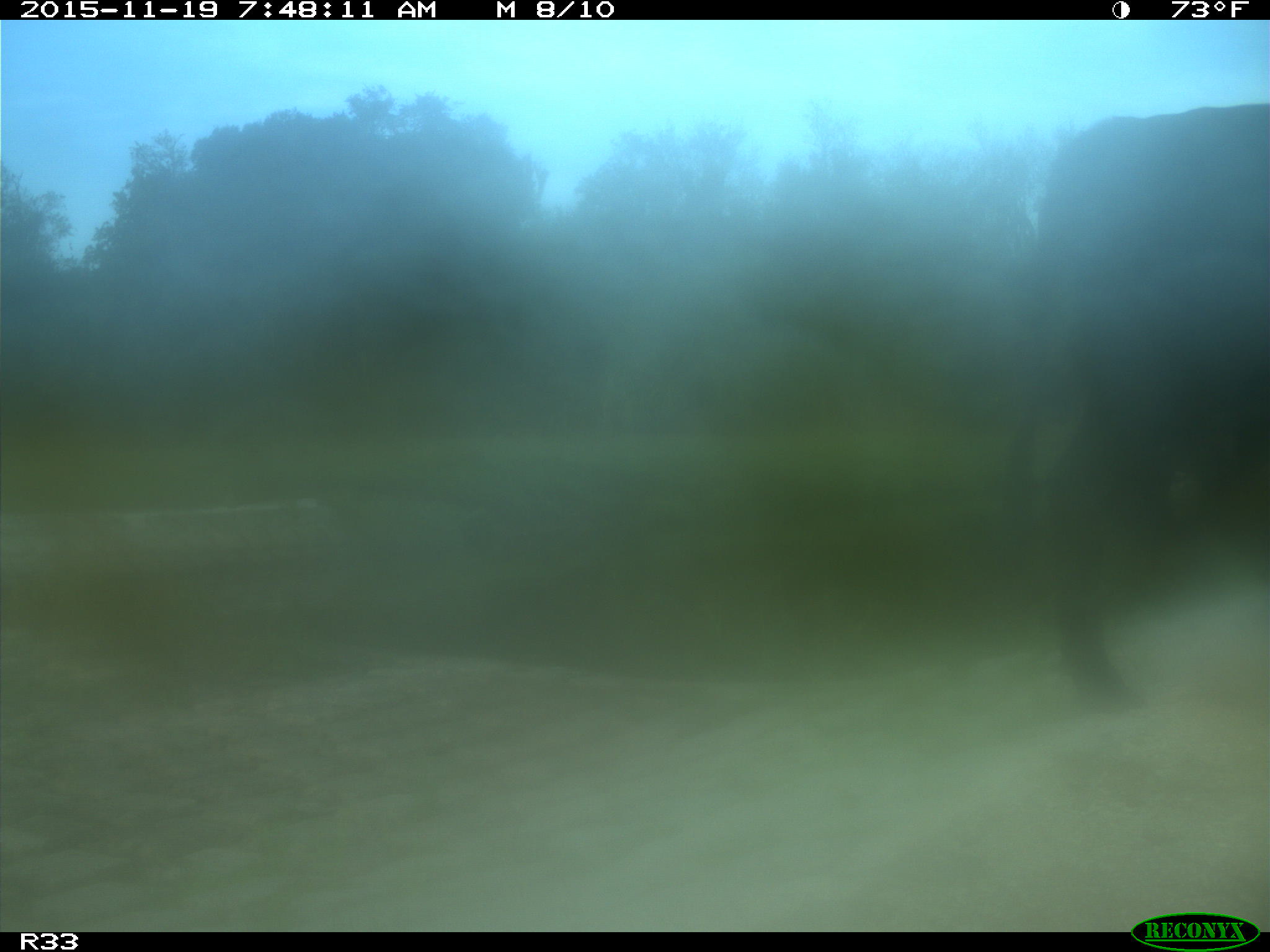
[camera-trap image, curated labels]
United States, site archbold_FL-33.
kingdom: Animalia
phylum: Chordata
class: Mammalia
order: Artiodactyla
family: Bovidae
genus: Bos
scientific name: Bos taurus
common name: domestic cow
Bos taurus (domestic cow).